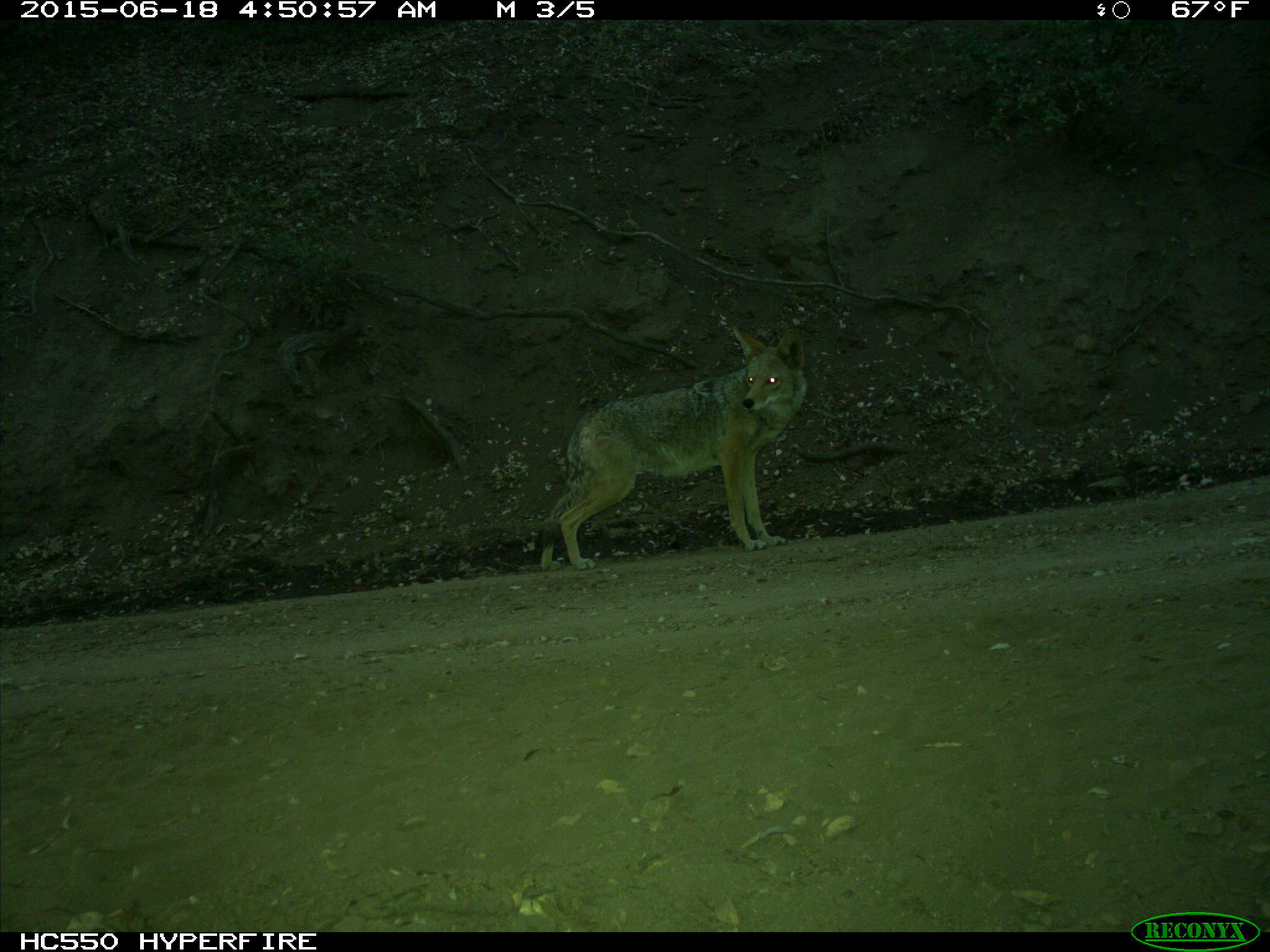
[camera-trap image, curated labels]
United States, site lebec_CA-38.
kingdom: Animalia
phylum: Chordata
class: Mammalia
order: Carnivora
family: Canidae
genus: Canis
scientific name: Canis latrans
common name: coyote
Canis latrans (coyote).